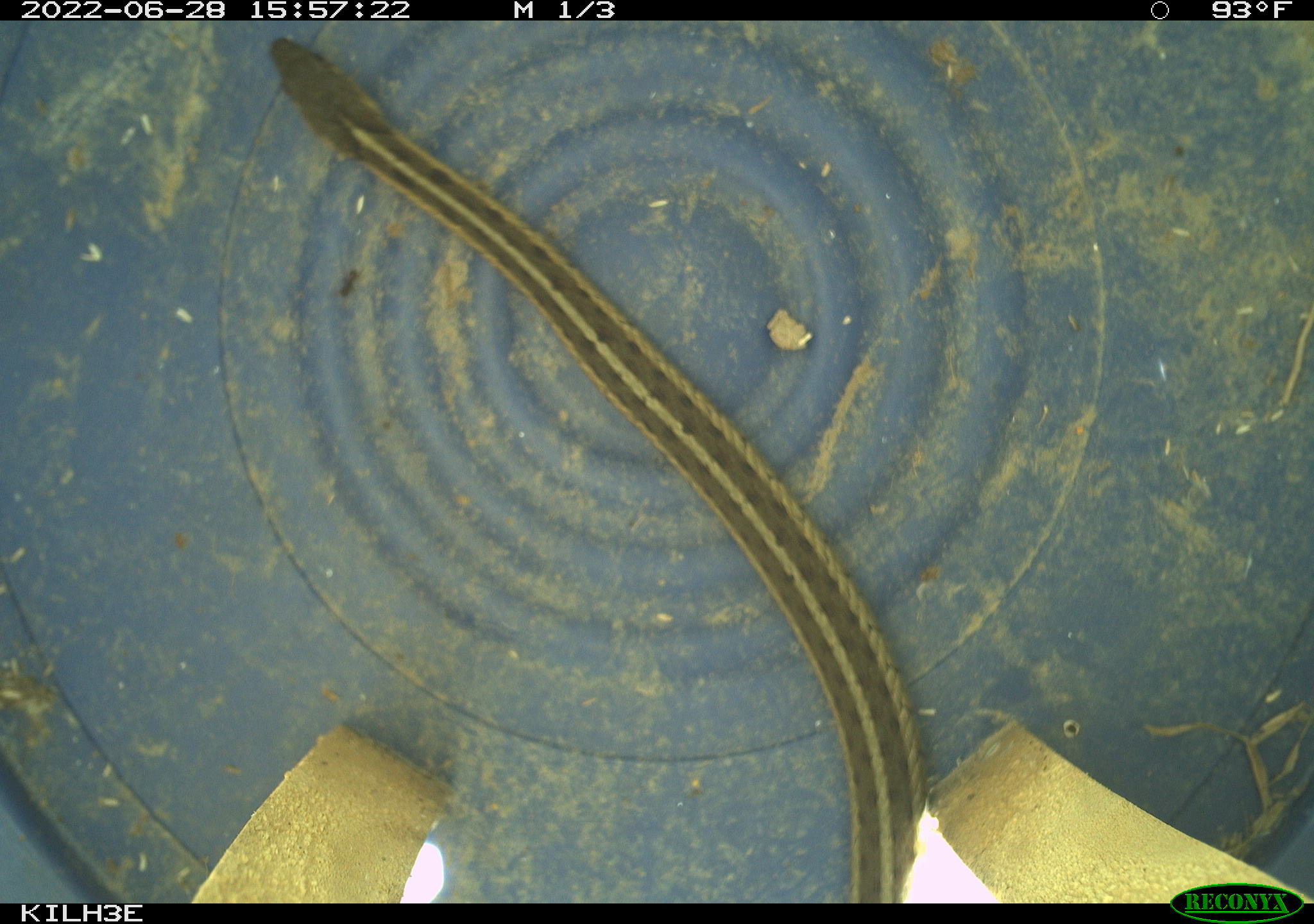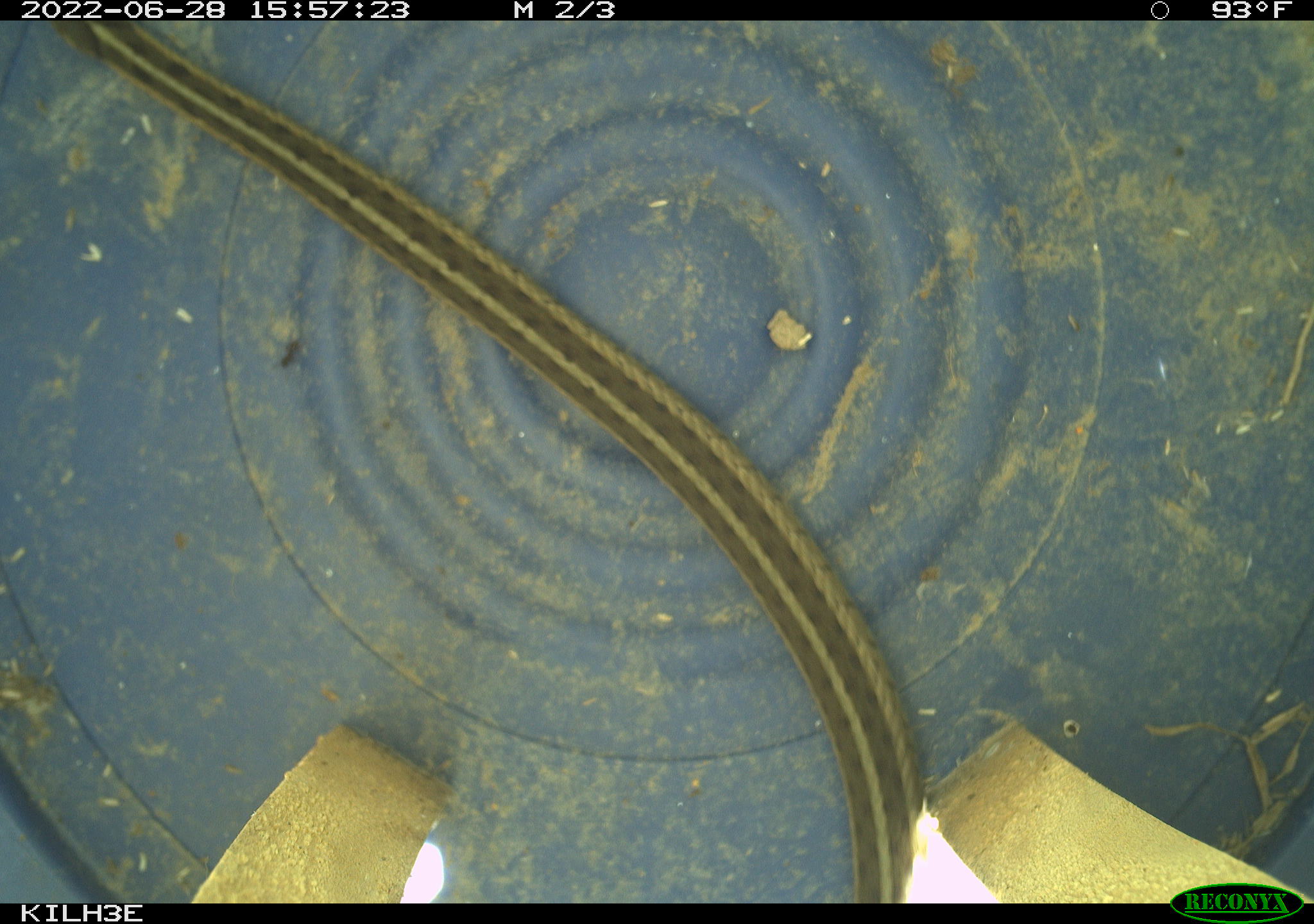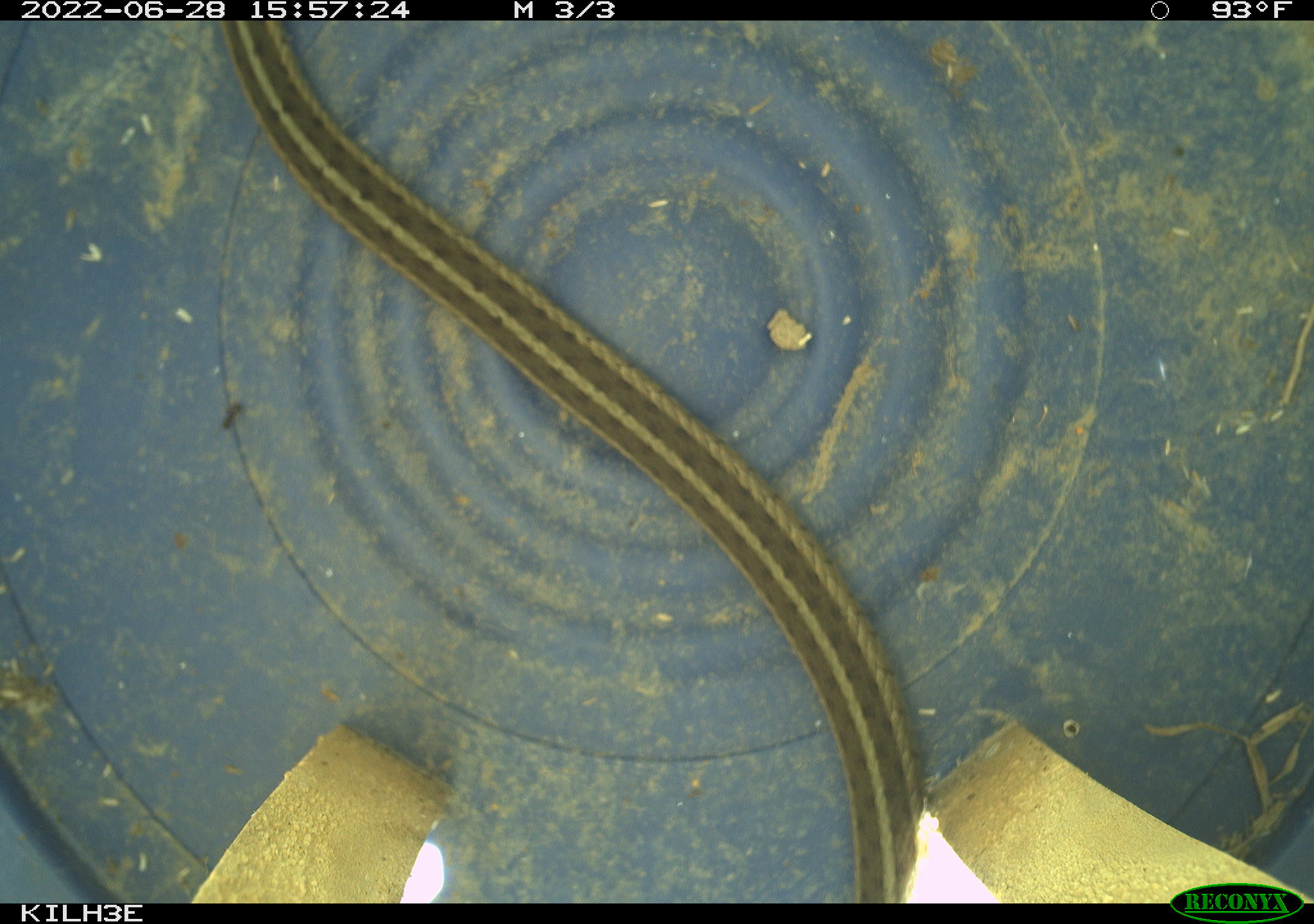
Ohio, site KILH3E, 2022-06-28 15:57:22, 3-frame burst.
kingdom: Animalia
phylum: Chordata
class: Reptilia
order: Squamata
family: Colubridae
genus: Thamnophis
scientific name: Thamnophis sirtalis sirtalis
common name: eastern gartersnake